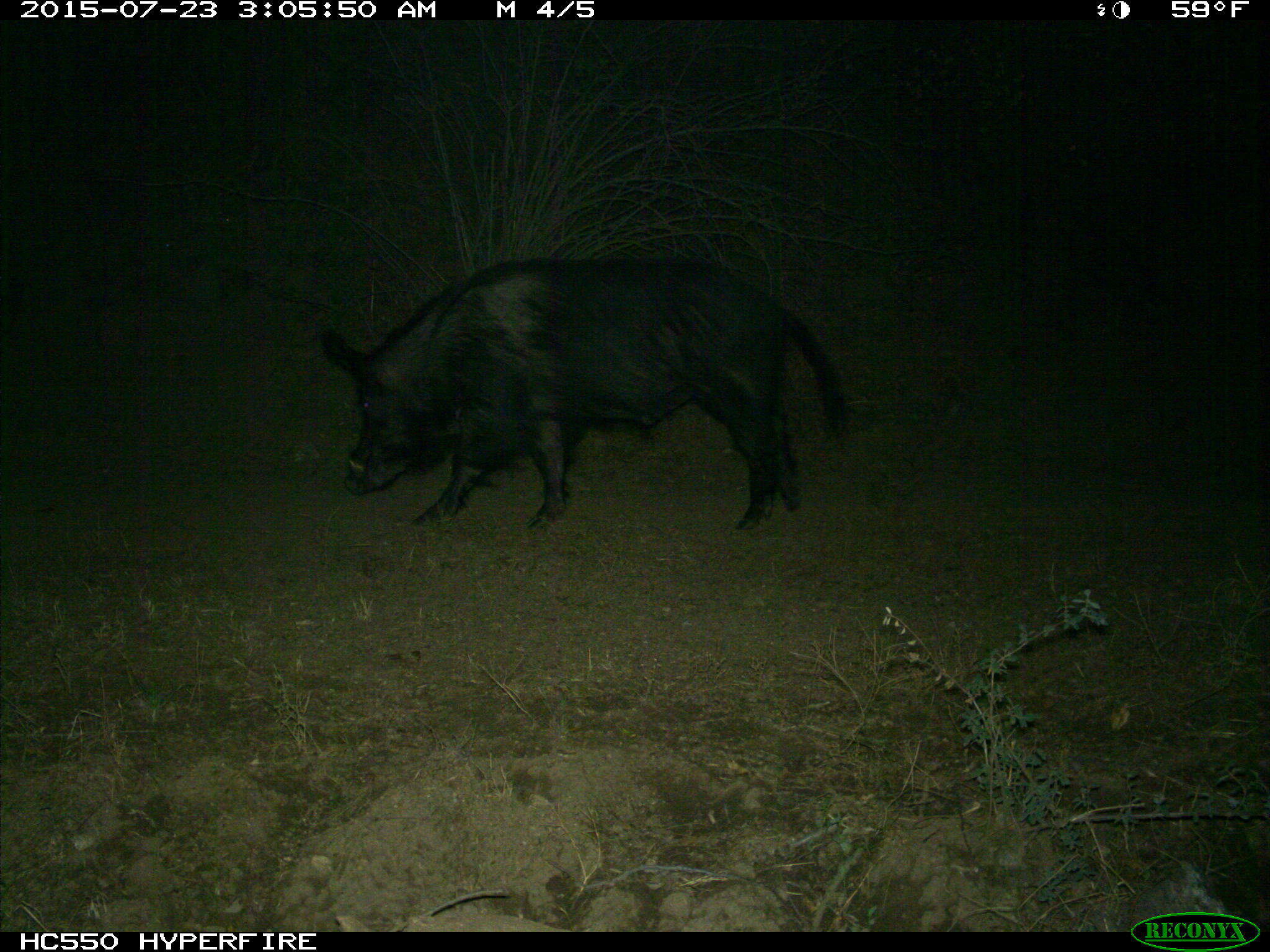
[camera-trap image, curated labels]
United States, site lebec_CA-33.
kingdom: Animalia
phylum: Chordata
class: Mammalia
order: Artiodactyla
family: Suidae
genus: Sus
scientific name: Sus scrofa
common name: wild boar